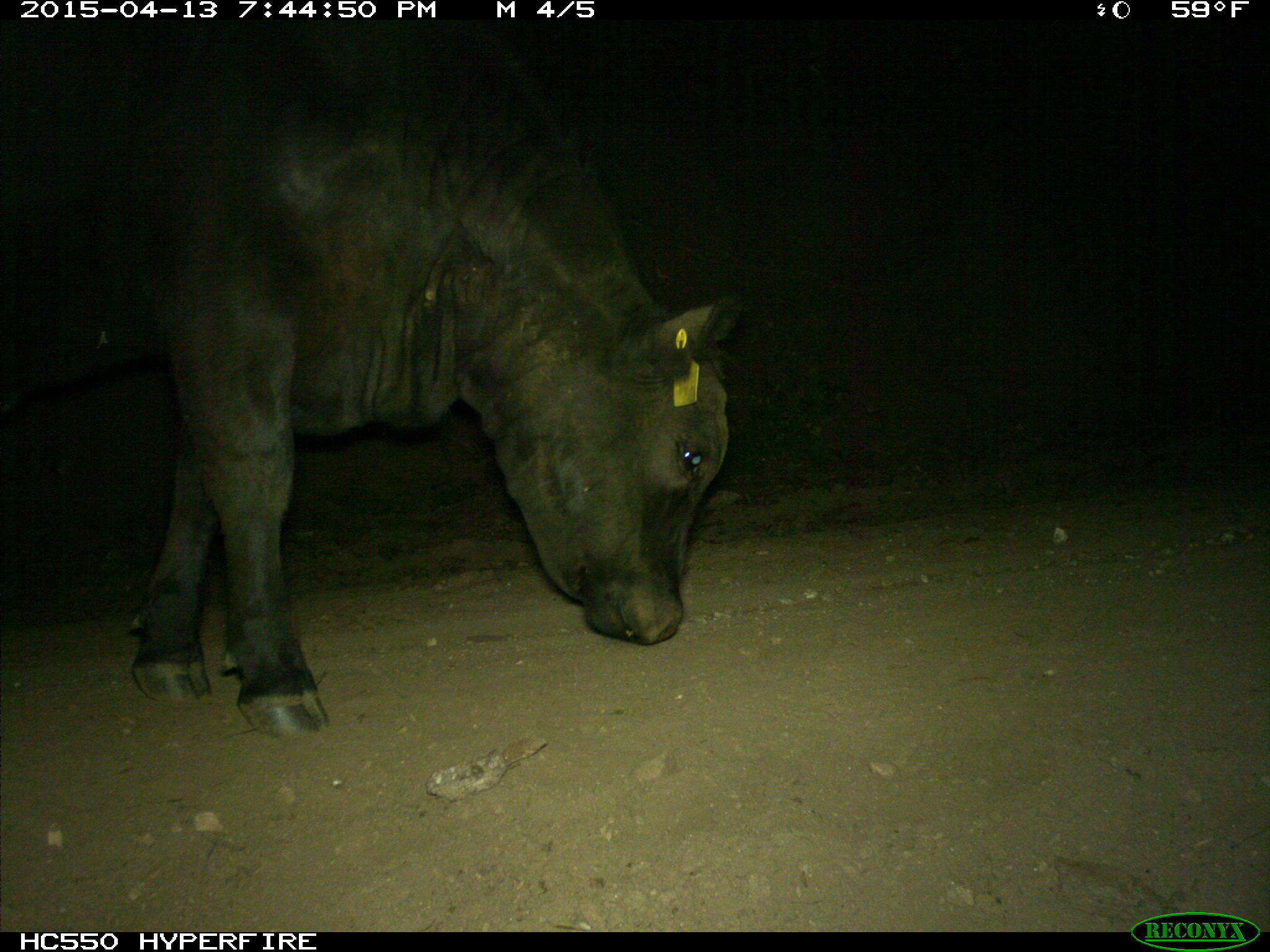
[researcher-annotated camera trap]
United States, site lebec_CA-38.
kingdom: Animalia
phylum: Chordata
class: Mammalia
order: Artiodactyla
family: Bovidae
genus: Bos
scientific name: Bos taurus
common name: domestic cow